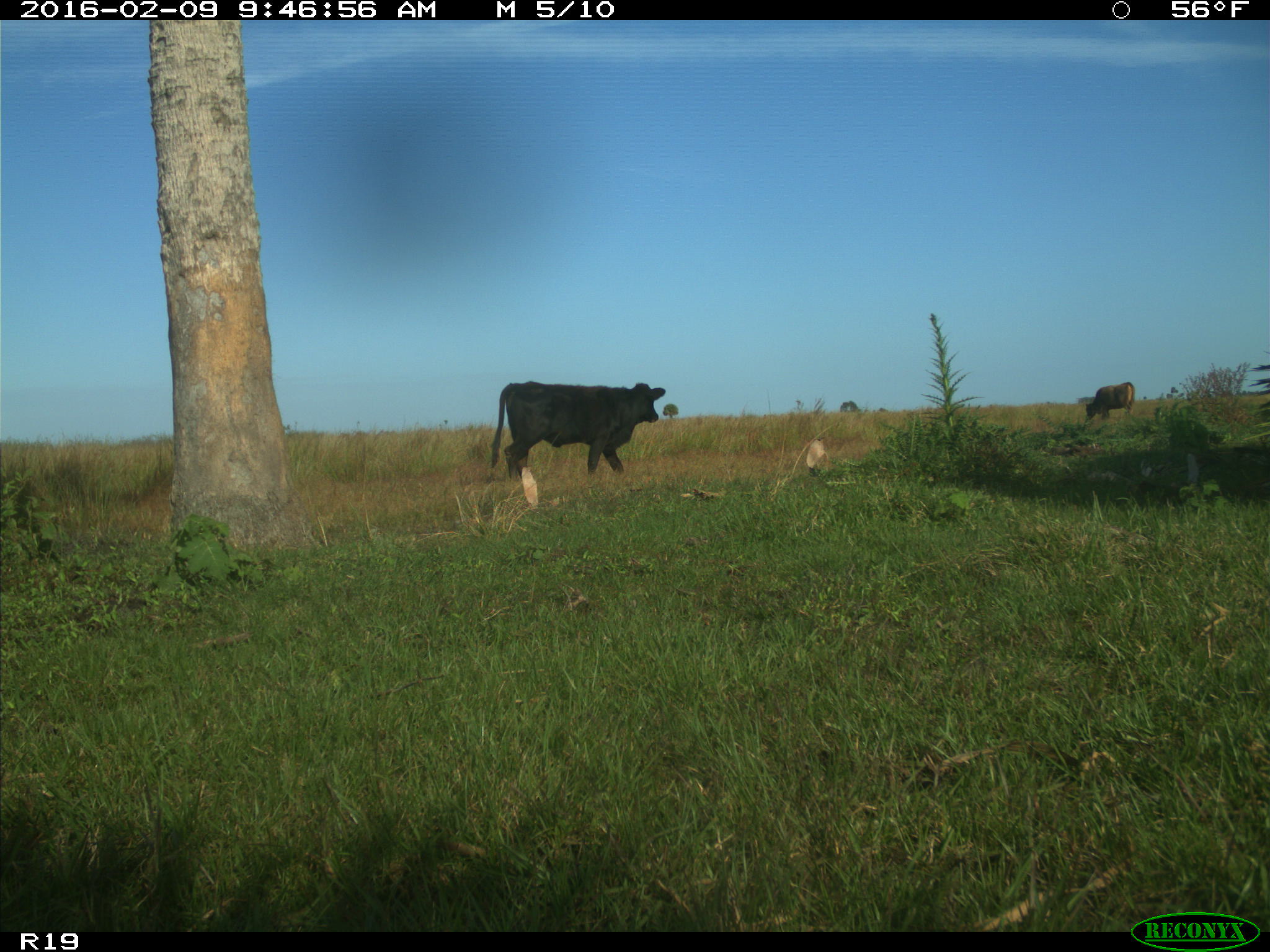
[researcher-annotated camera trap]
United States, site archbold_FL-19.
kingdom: Animalia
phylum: Chordata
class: Mammalia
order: Artiodactyla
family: Bovidae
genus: Bos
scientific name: Bos taurus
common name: domestic cow